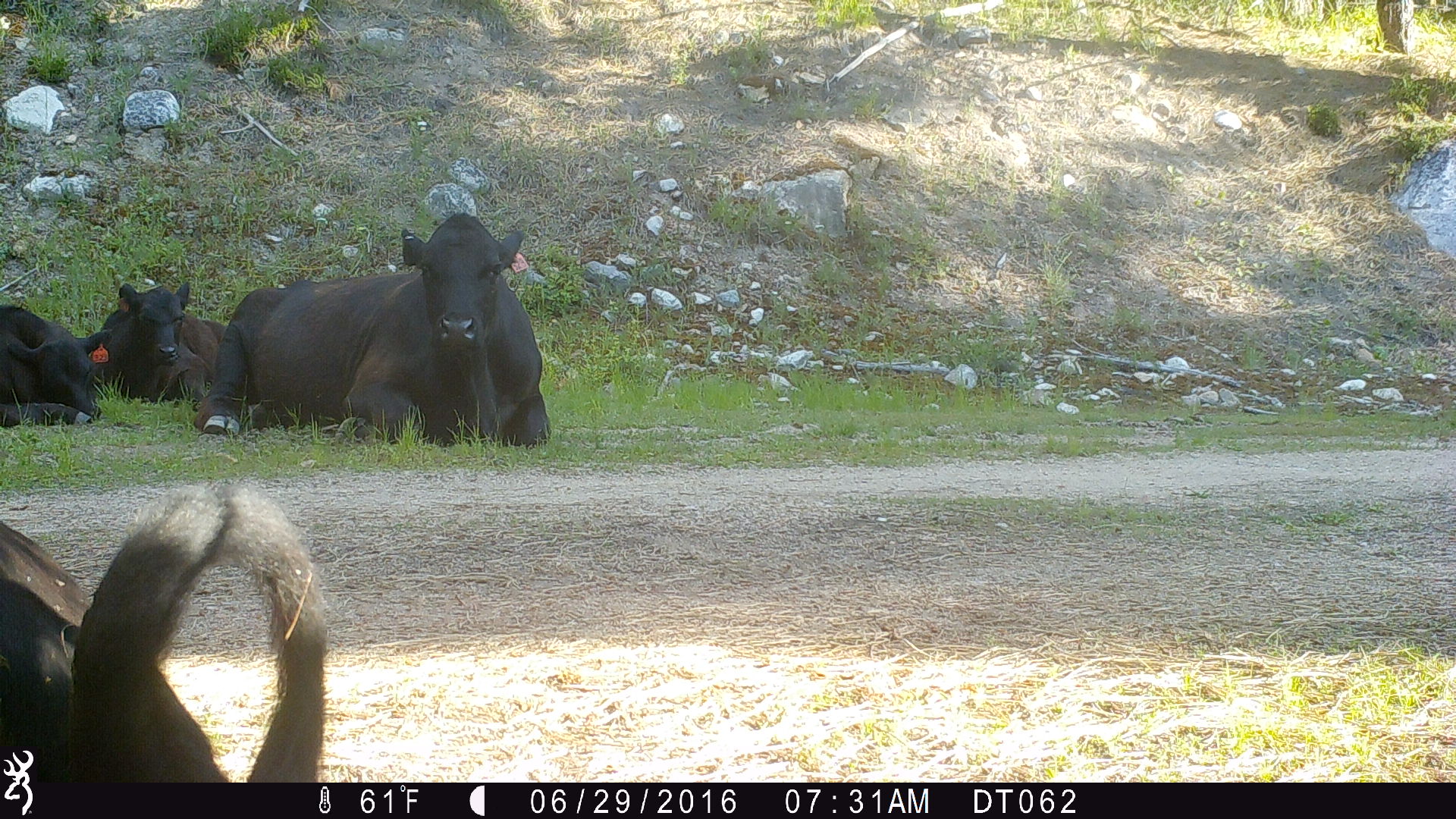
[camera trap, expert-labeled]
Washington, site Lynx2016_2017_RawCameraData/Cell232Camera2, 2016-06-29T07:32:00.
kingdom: Animalia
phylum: Chordata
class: Mammalia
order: Artiodactyla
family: Bovidae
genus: Bos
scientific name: Bos taurus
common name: domestic cattle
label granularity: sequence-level